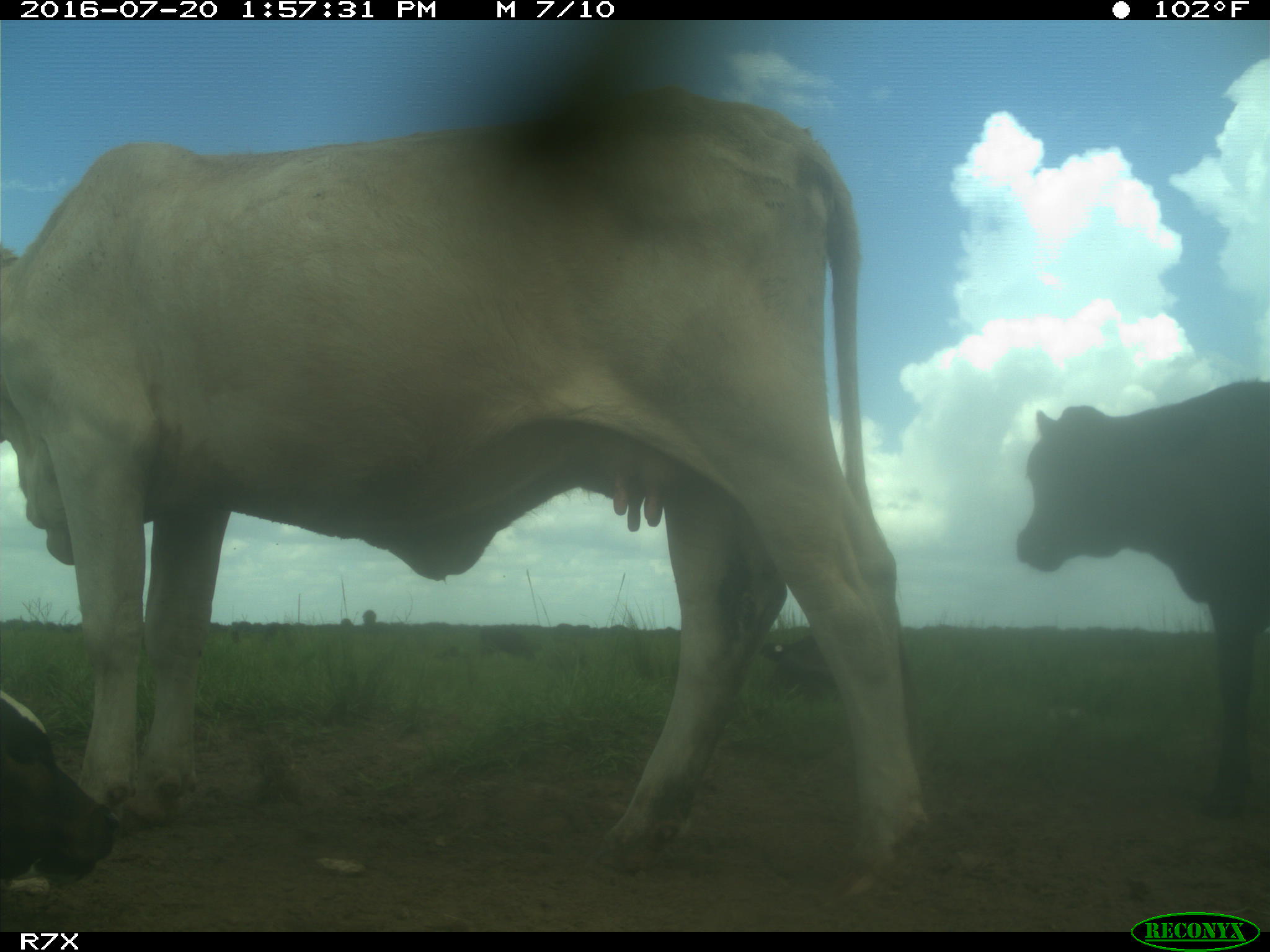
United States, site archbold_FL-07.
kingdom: Animalia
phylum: Chordata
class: Mammalia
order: Artiodactyla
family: Bovidae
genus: Bos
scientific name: Bos taurus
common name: domestic cow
Bos taurus (domestic cow).